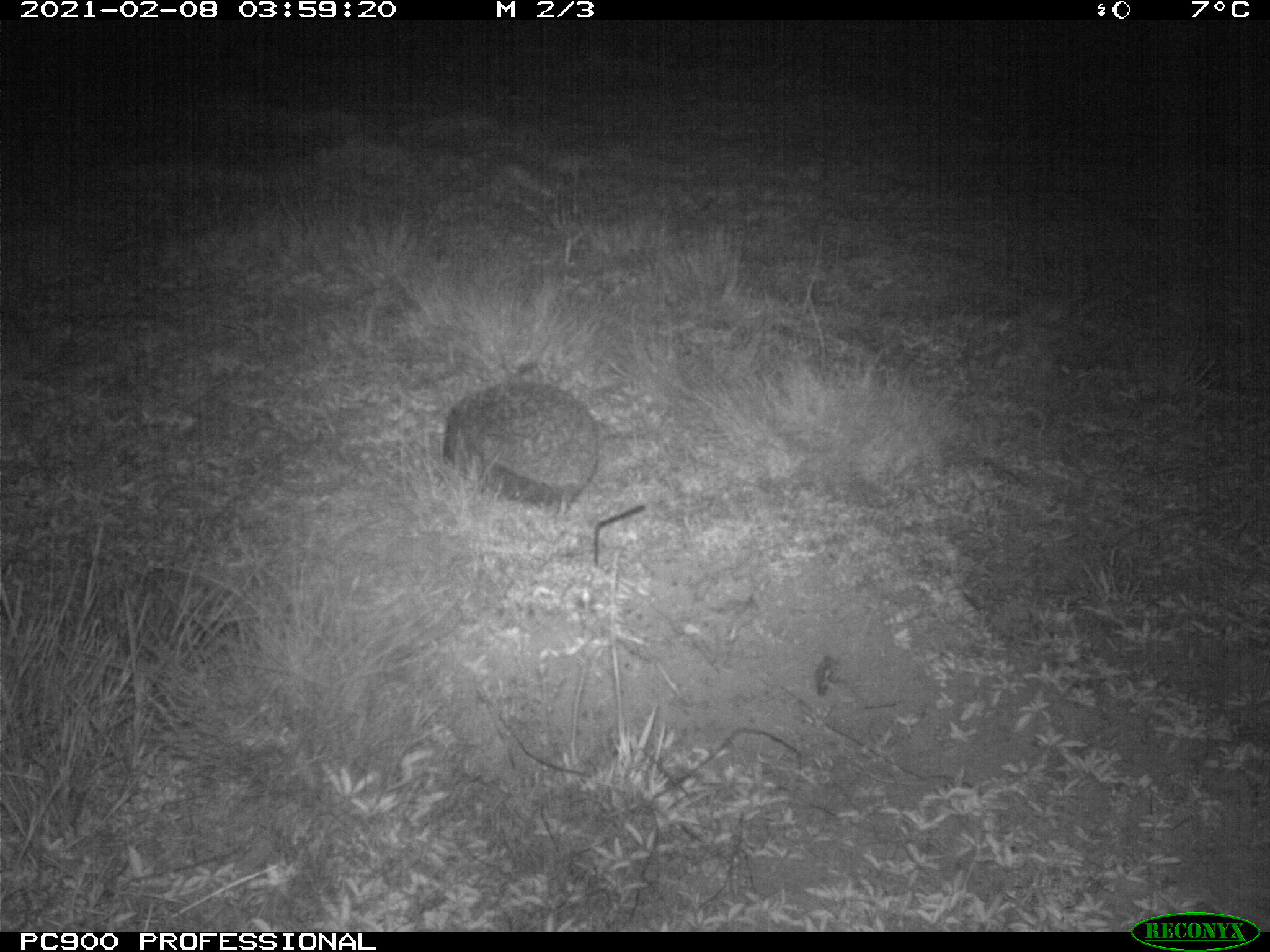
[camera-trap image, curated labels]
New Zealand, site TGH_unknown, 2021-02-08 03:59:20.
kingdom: Animalia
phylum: Chordata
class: Mammalia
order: Eulipotyphla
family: Erinaceidae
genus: Erinaceus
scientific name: Erinaceus europaeus europaeus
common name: european hedgehog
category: hedgehog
Hedgehog (european hedgehog) (Erinaceus europaeus europaeus).